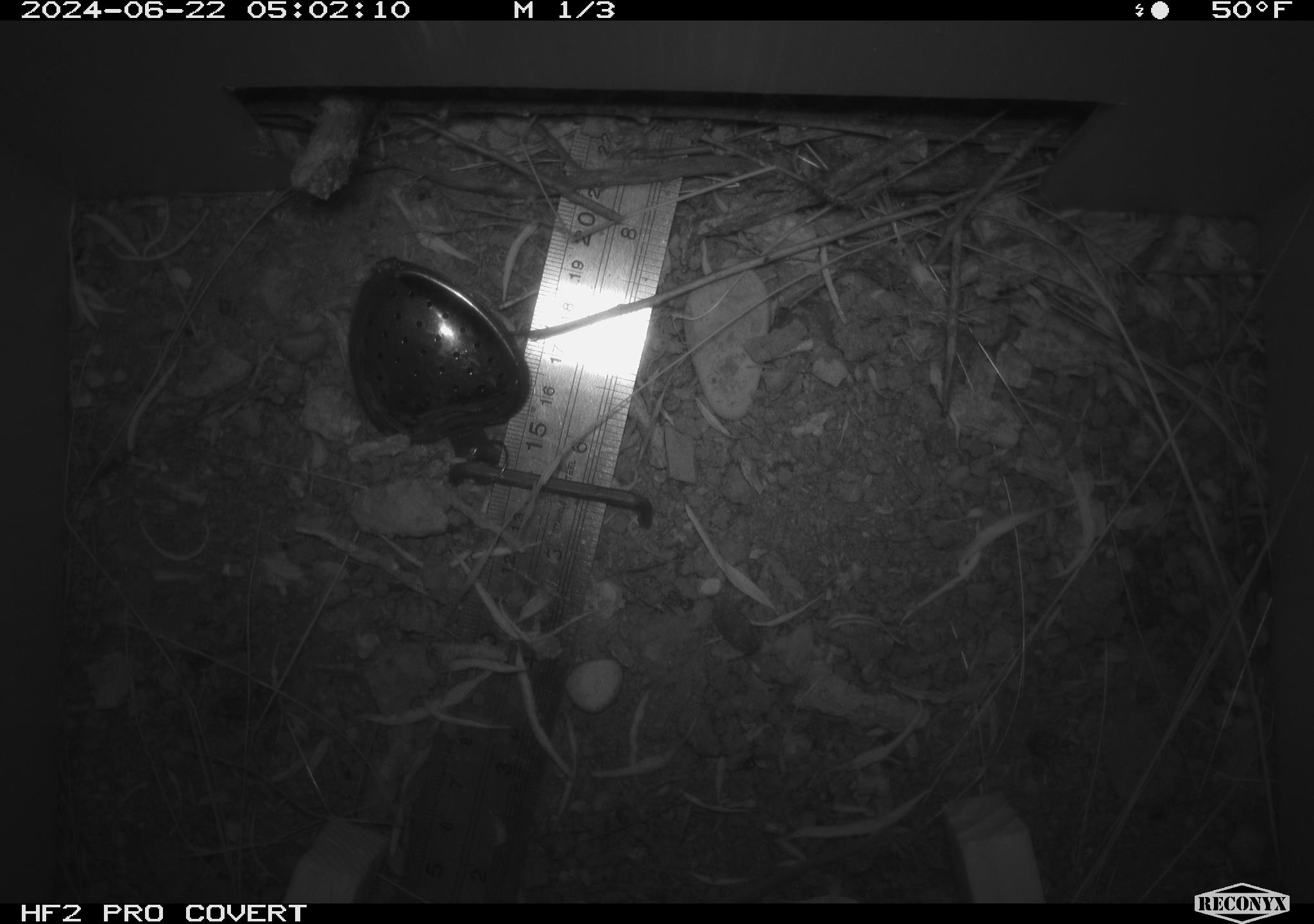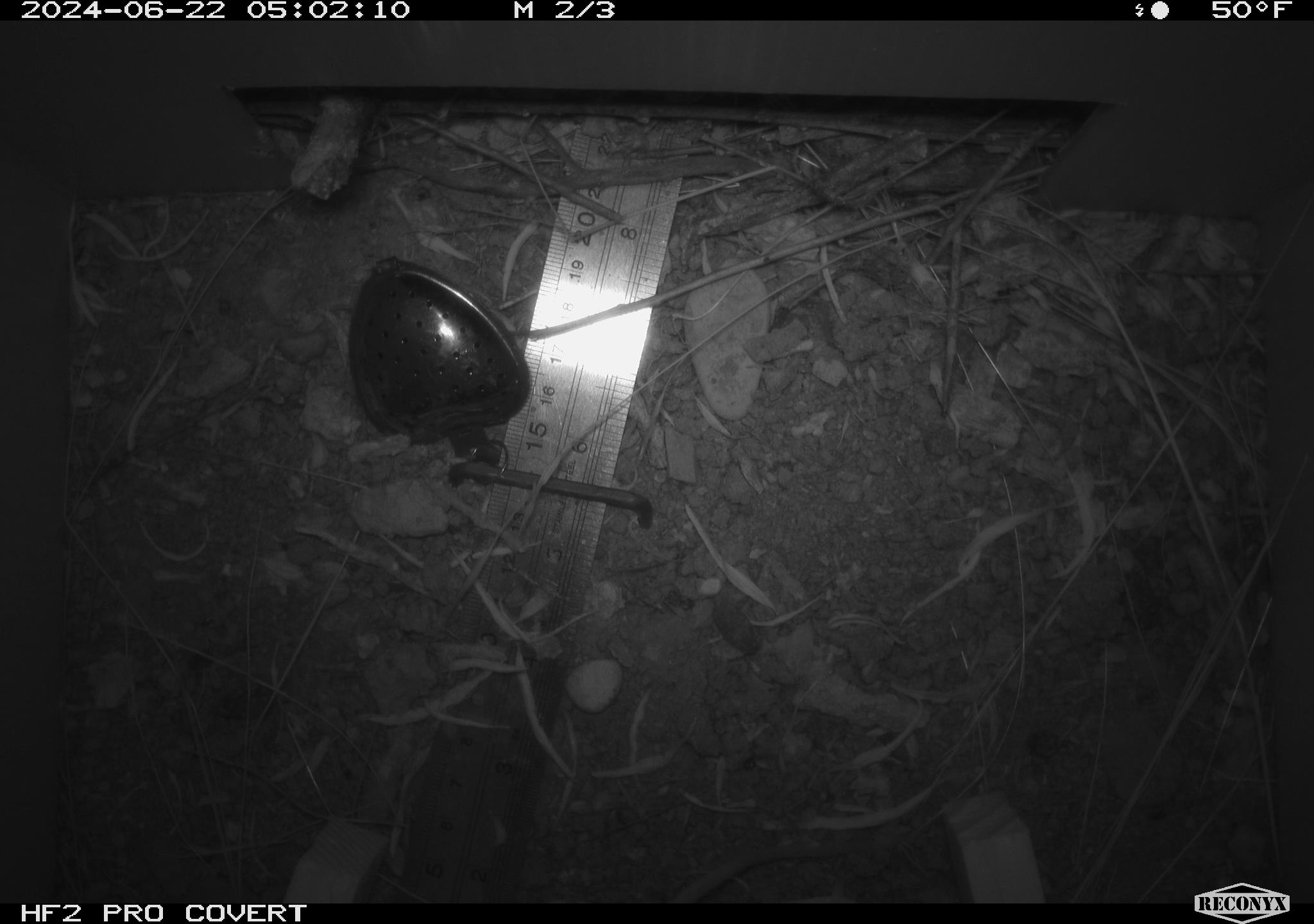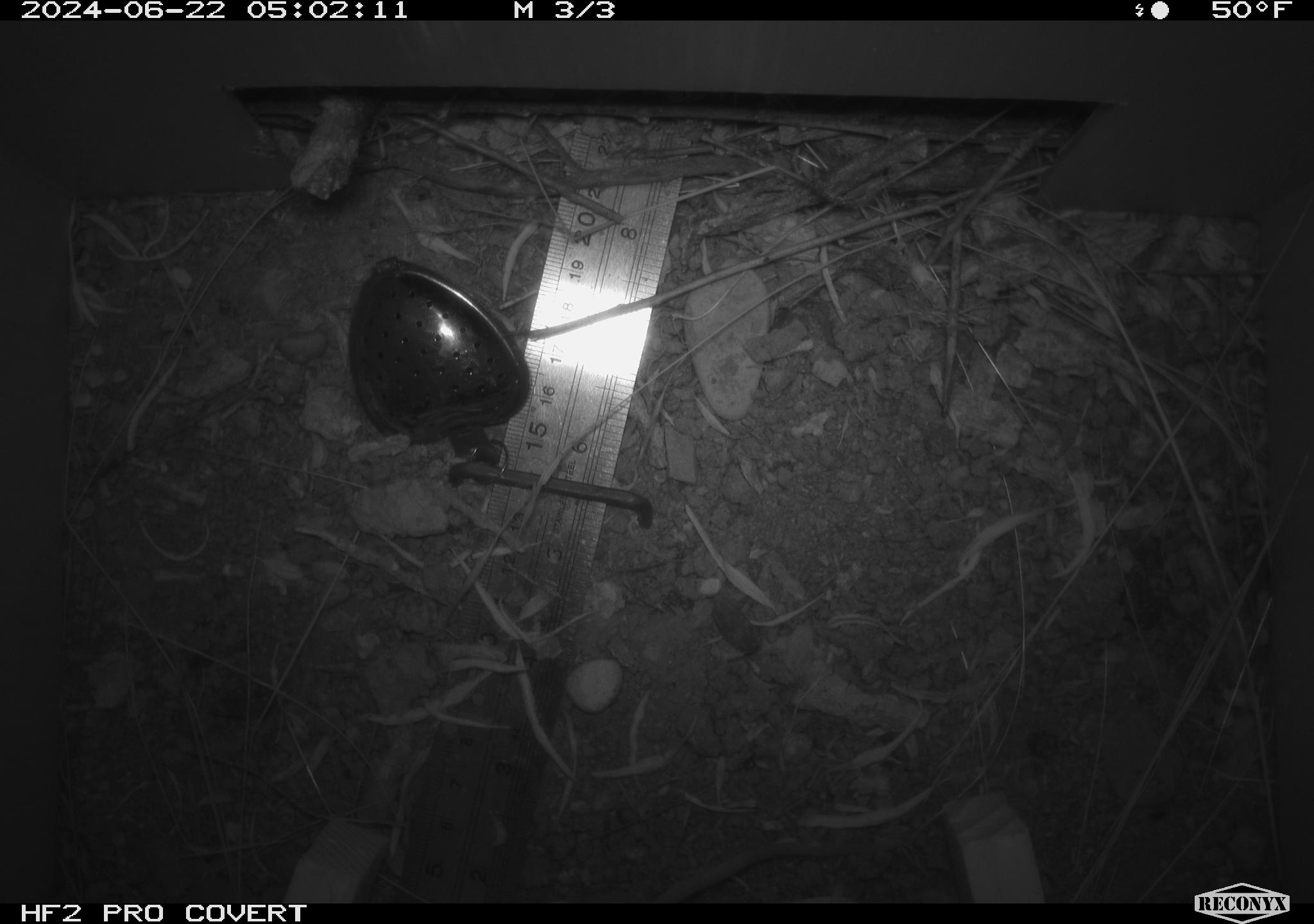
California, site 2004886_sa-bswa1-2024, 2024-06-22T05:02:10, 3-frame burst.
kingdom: Animalia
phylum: Chordata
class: Mammalia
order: Rodentia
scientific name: Rodentia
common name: mouse species